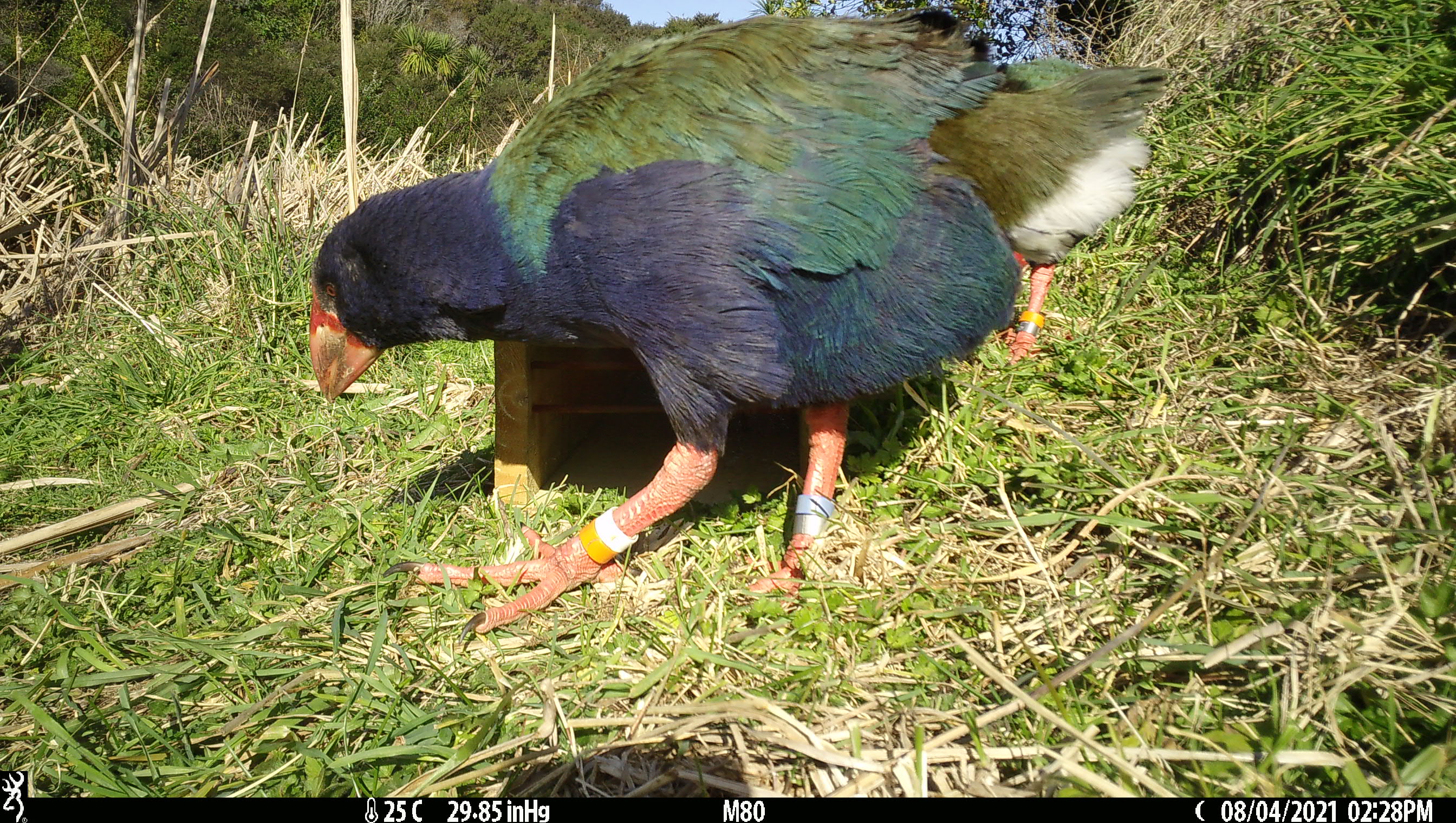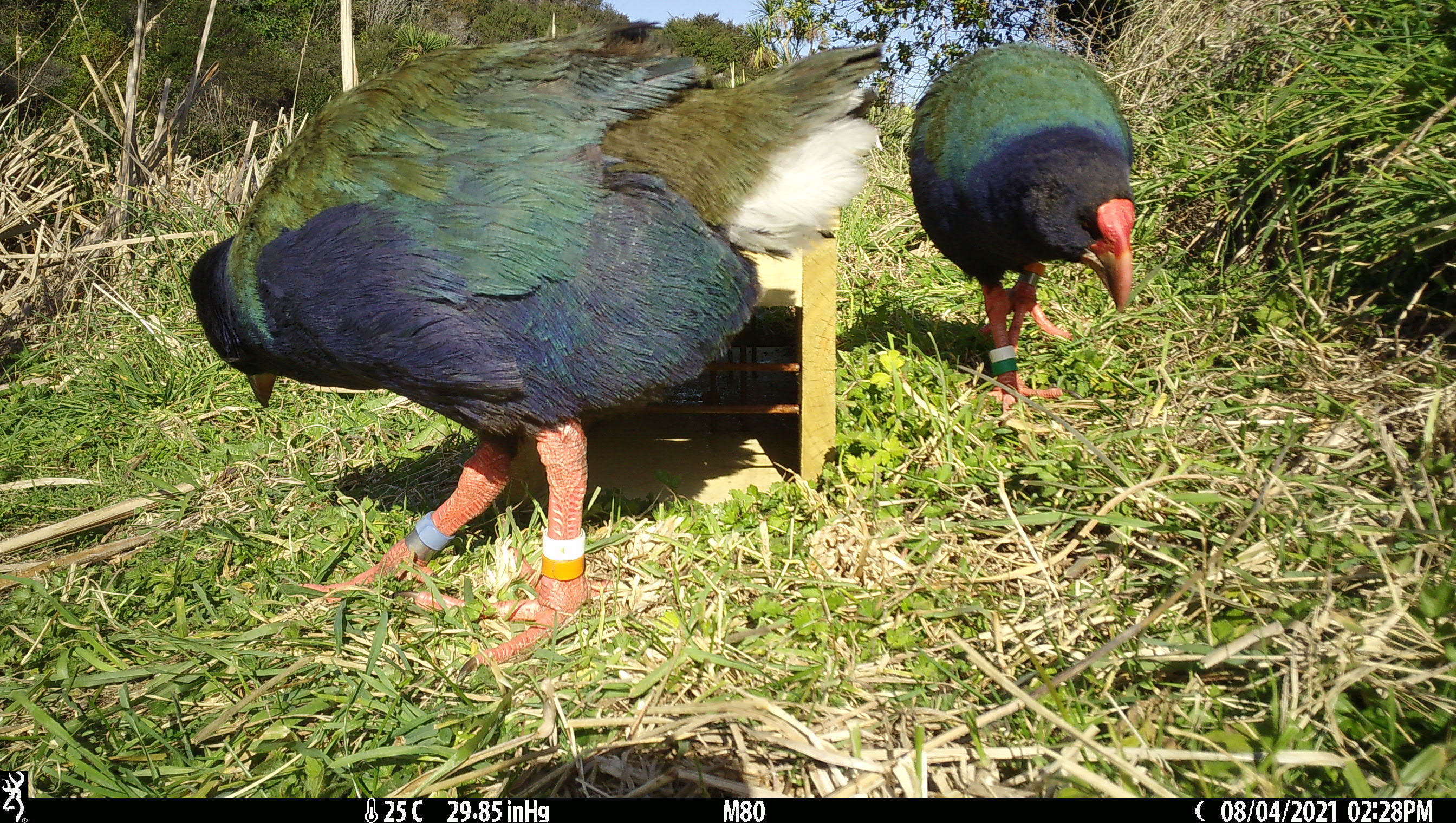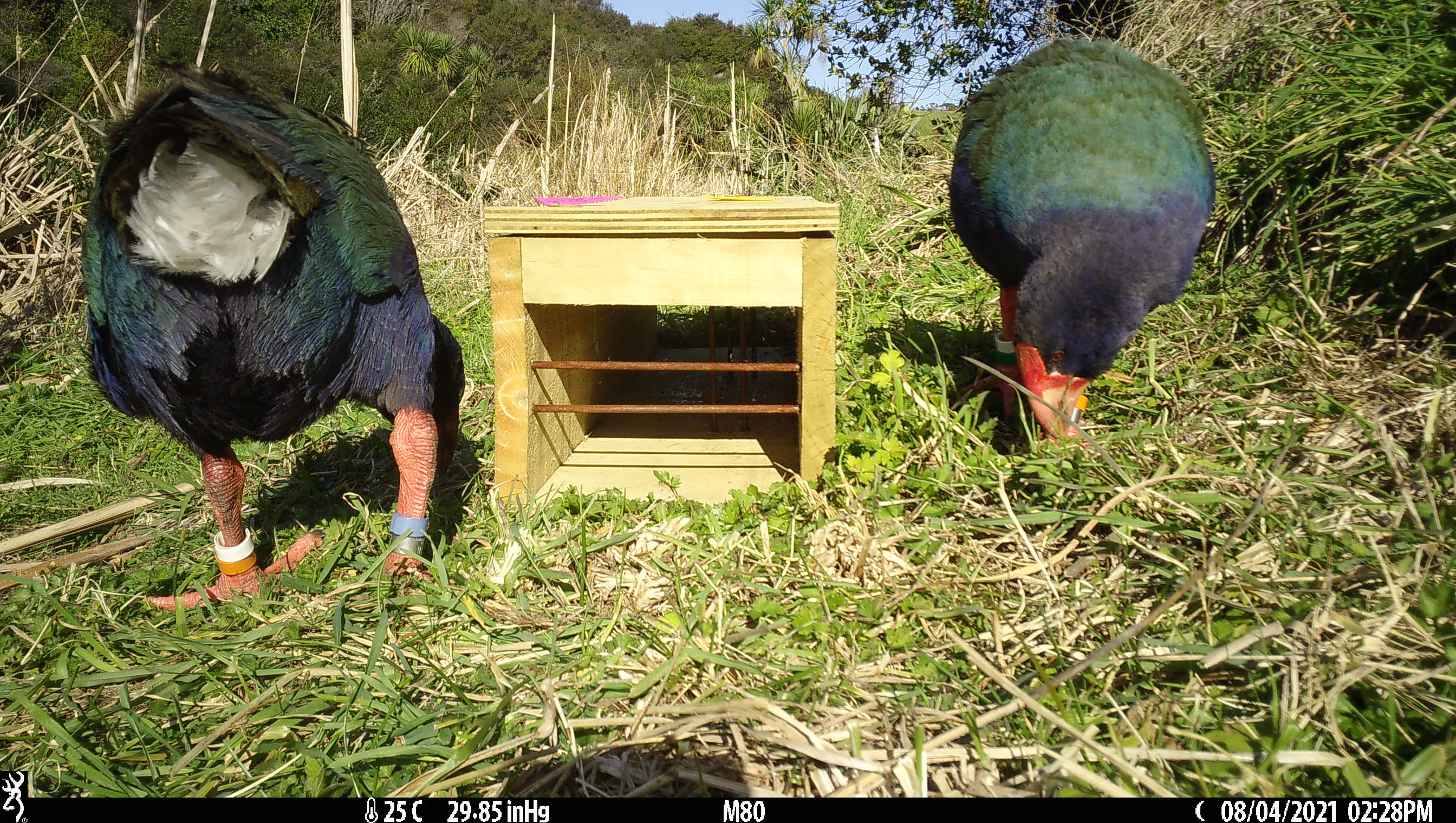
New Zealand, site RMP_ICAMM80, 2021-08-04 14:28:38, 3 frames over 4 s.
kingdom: Animalia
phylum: Chordata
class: Aves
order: Gruiformes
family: Rallidae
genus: Porphyrio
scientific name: Porphyrio mantelli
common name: takahe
Takahe (Porphyrio mantelli).